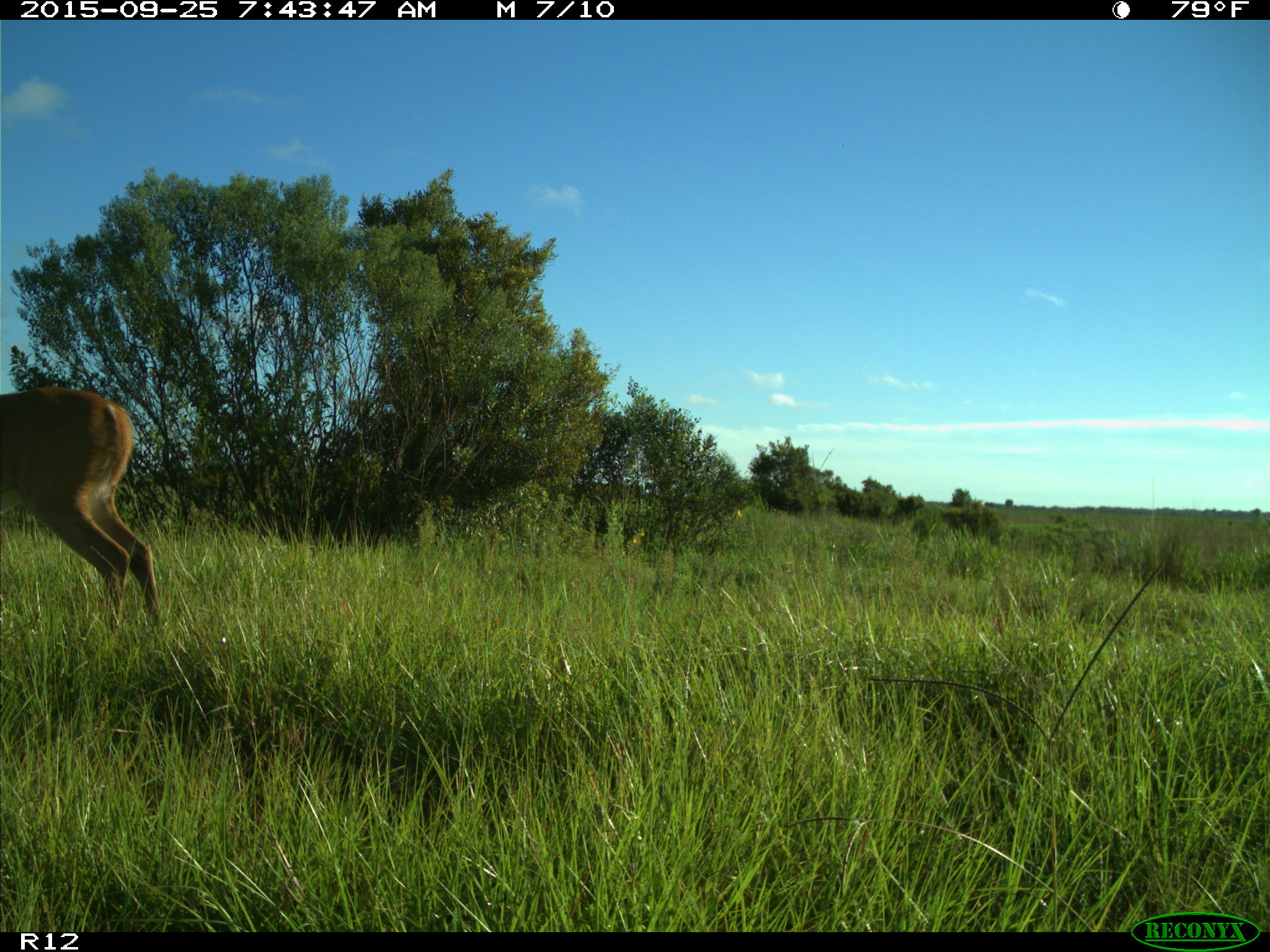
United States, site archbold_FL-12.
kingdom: Animalia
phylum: Chordata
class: Mammalia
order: Artiodactyla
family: Cervidae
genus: Odocoileus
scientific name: Odocoileus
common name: deer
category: unidentified deer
Unidentified deer (deer) (Odocoileus).